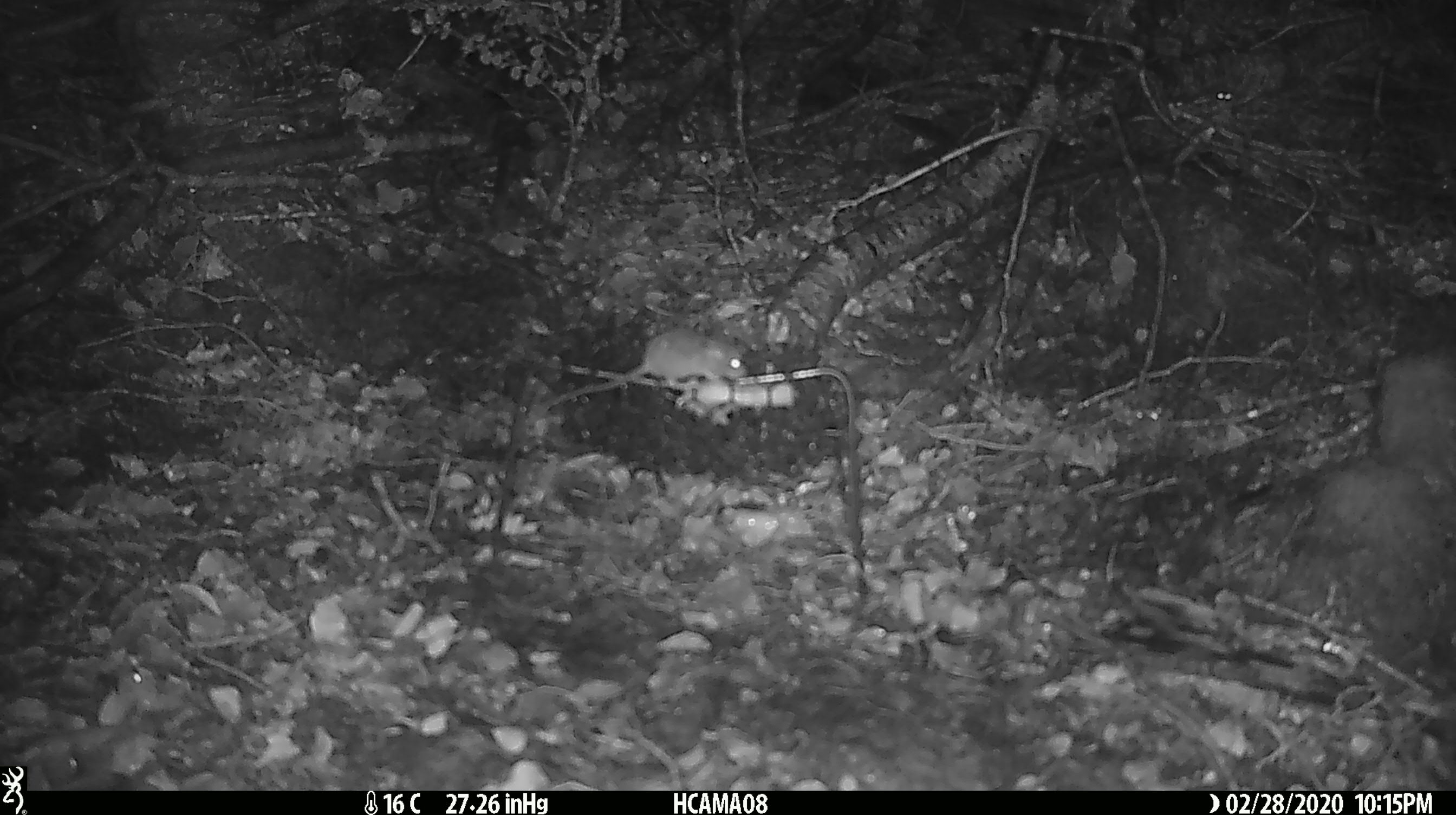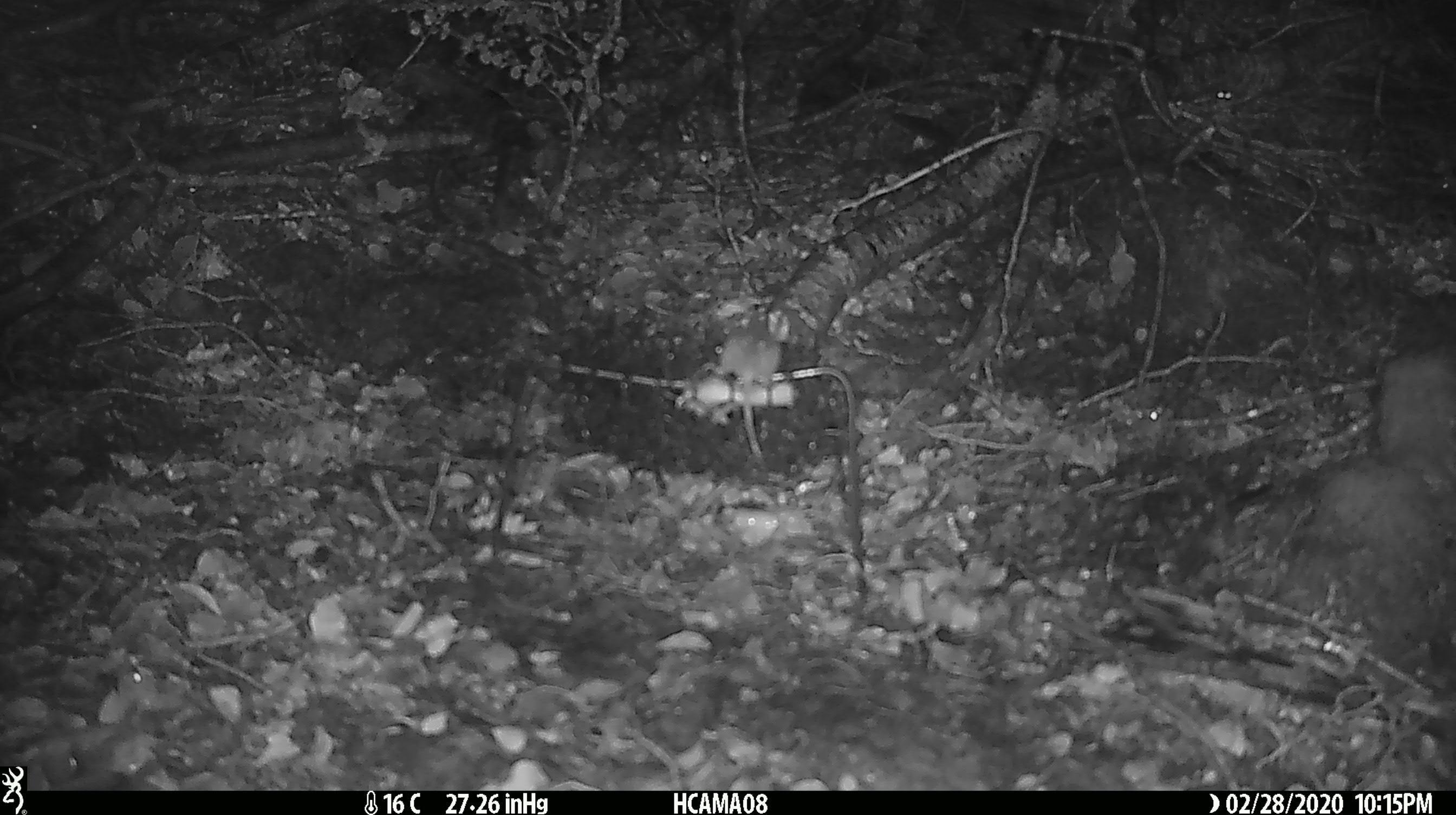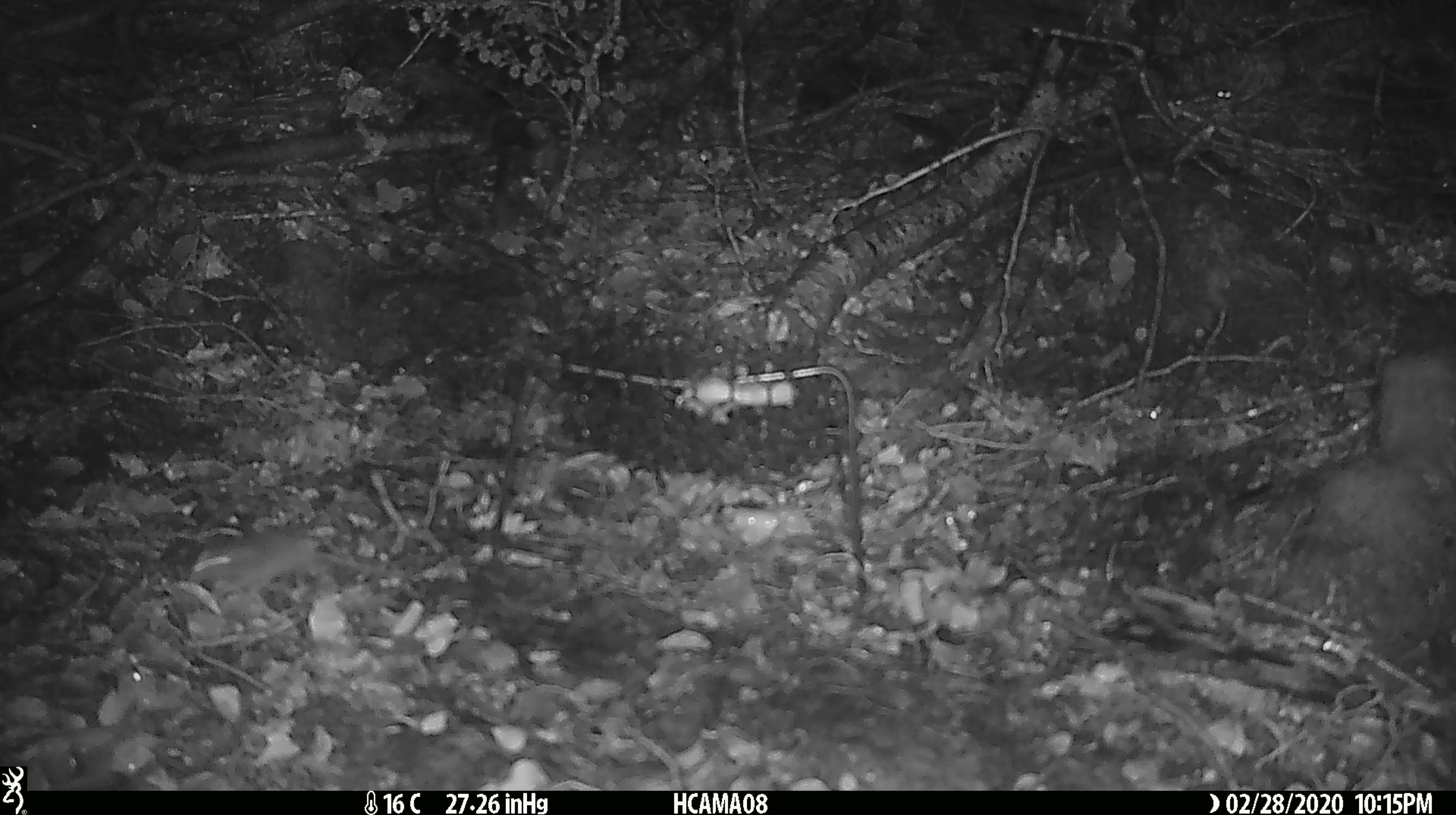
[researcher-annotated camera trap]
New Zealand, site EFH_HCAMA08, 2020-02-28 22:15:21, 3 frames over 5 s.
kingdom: Animalia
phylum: Chordata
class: Mammalia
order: Rodentia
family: Muridae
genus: Mus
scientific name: Mus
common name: mouse